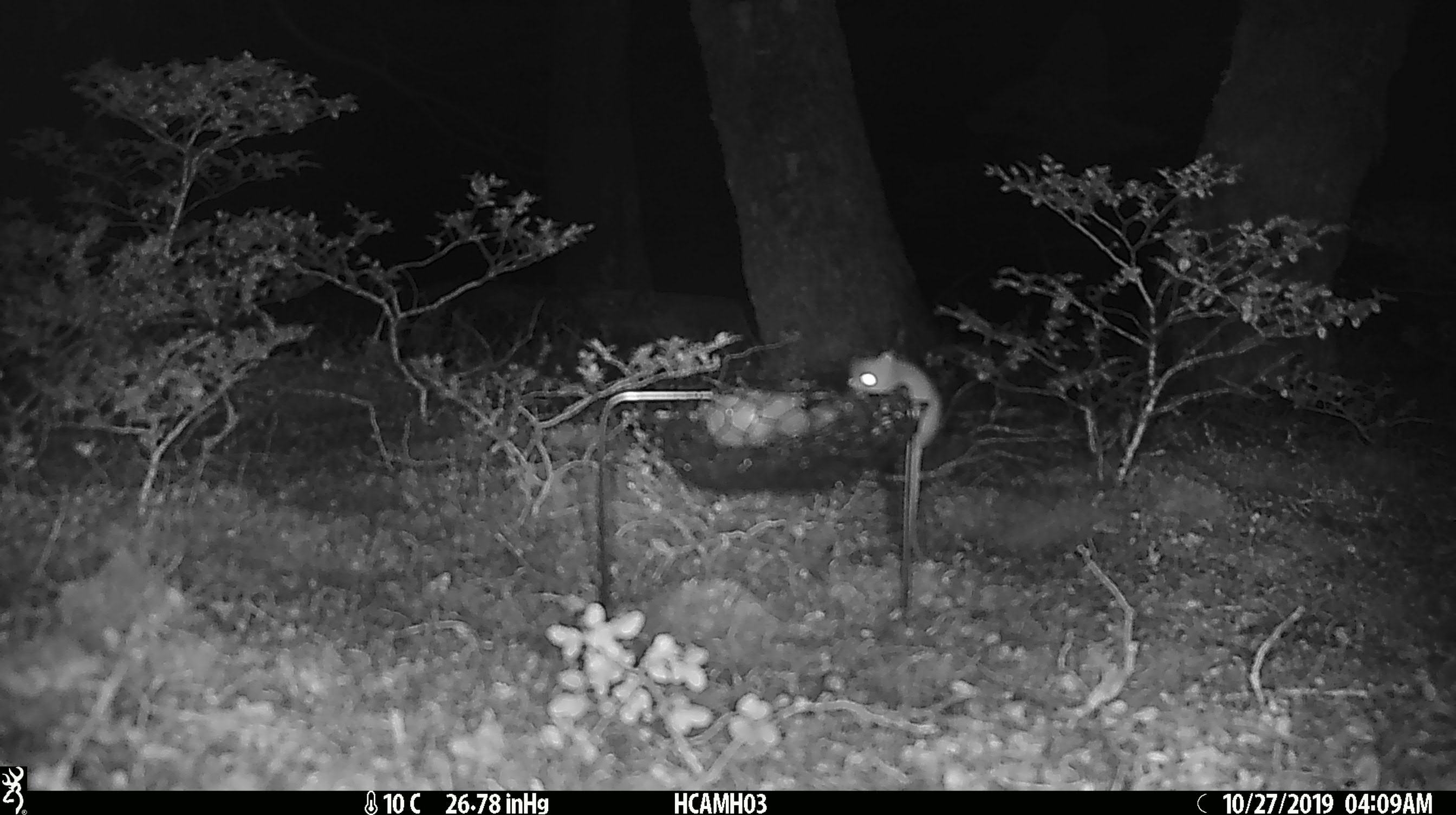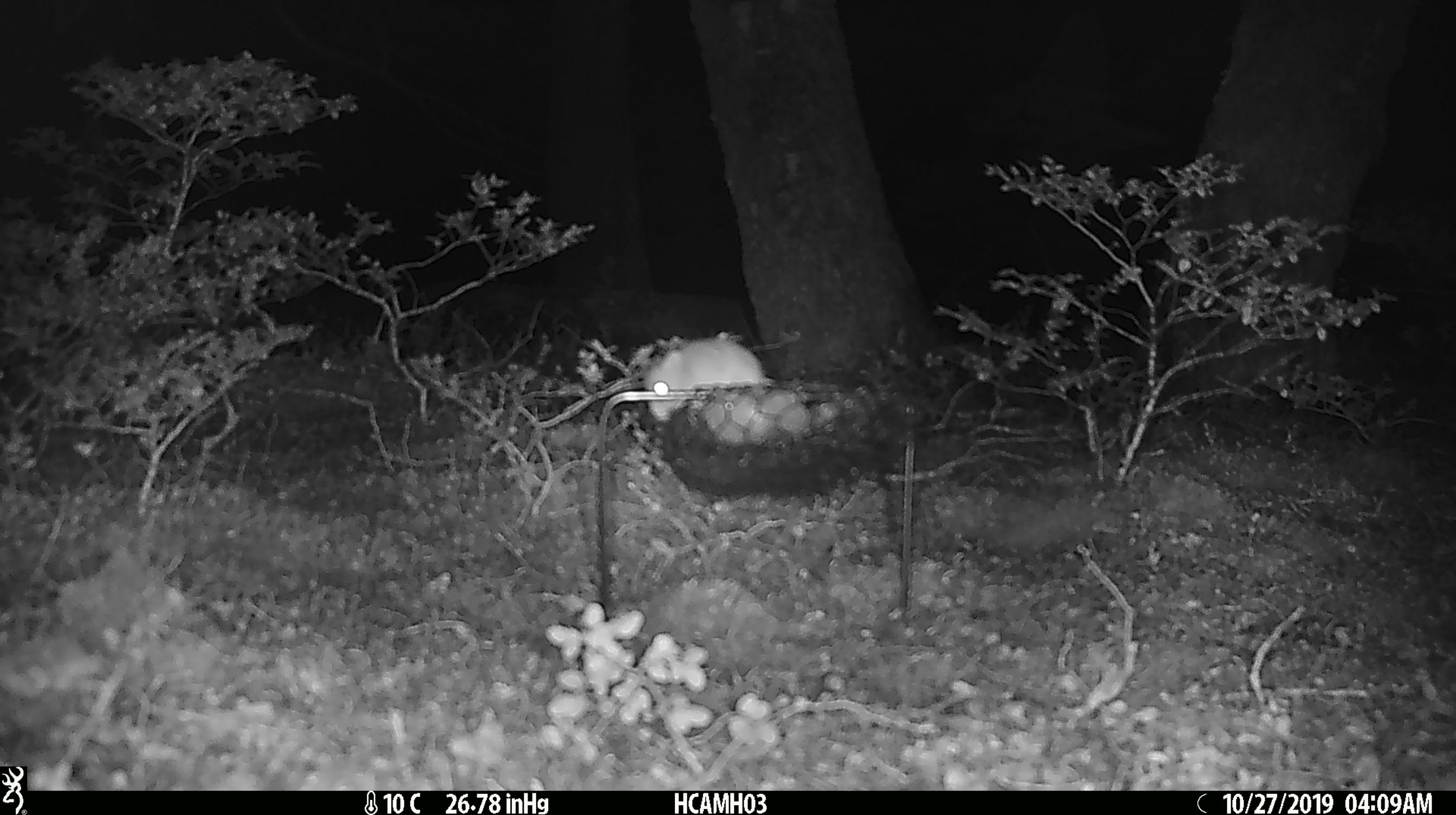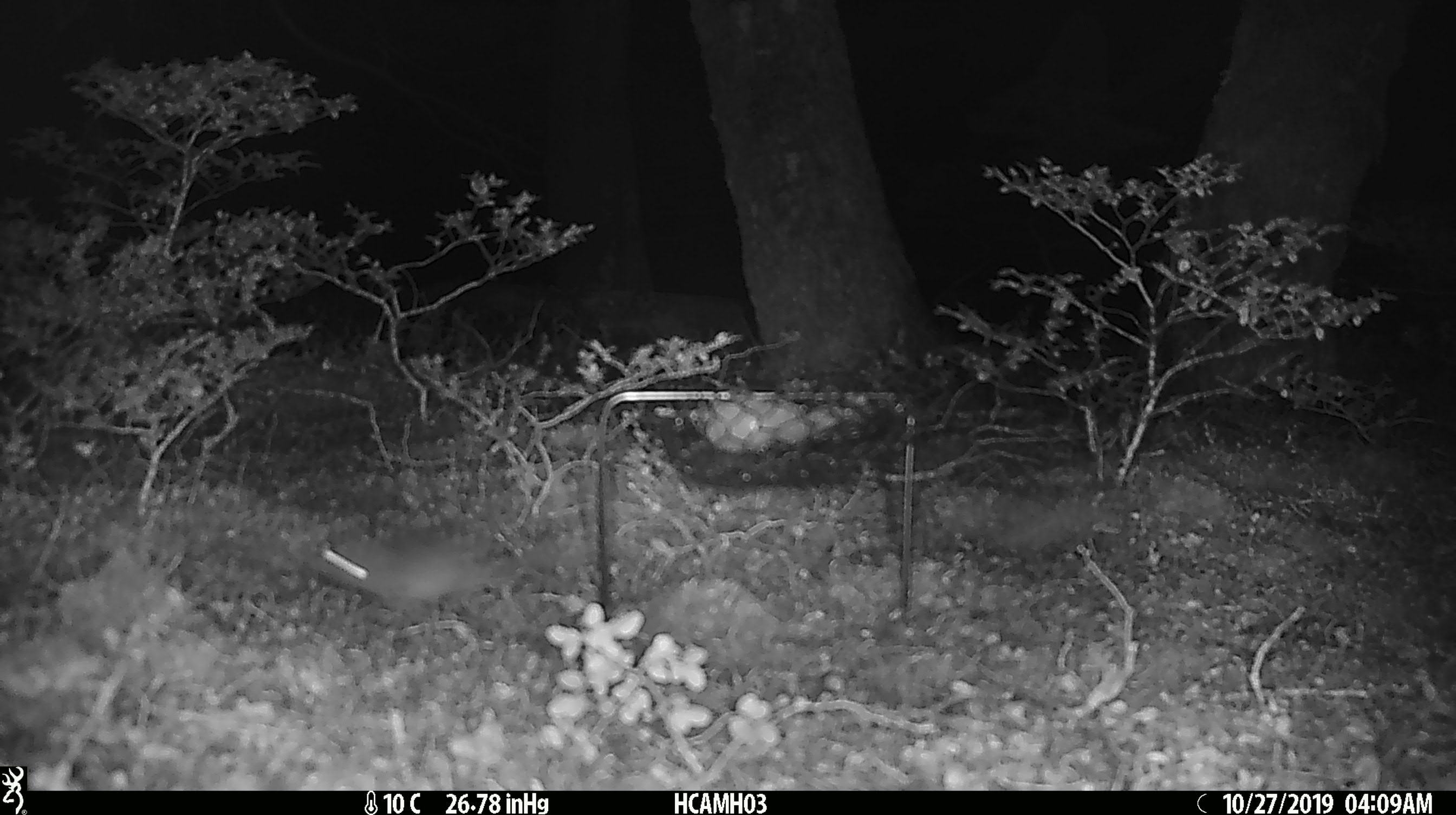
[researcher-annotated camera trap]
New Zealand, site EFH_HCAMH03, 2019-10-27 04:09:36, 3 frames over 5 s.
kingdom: Animalia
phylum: Chordata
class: Mammalia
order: Rodentia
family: Muridae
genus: Mus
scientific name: Mus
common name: mouse